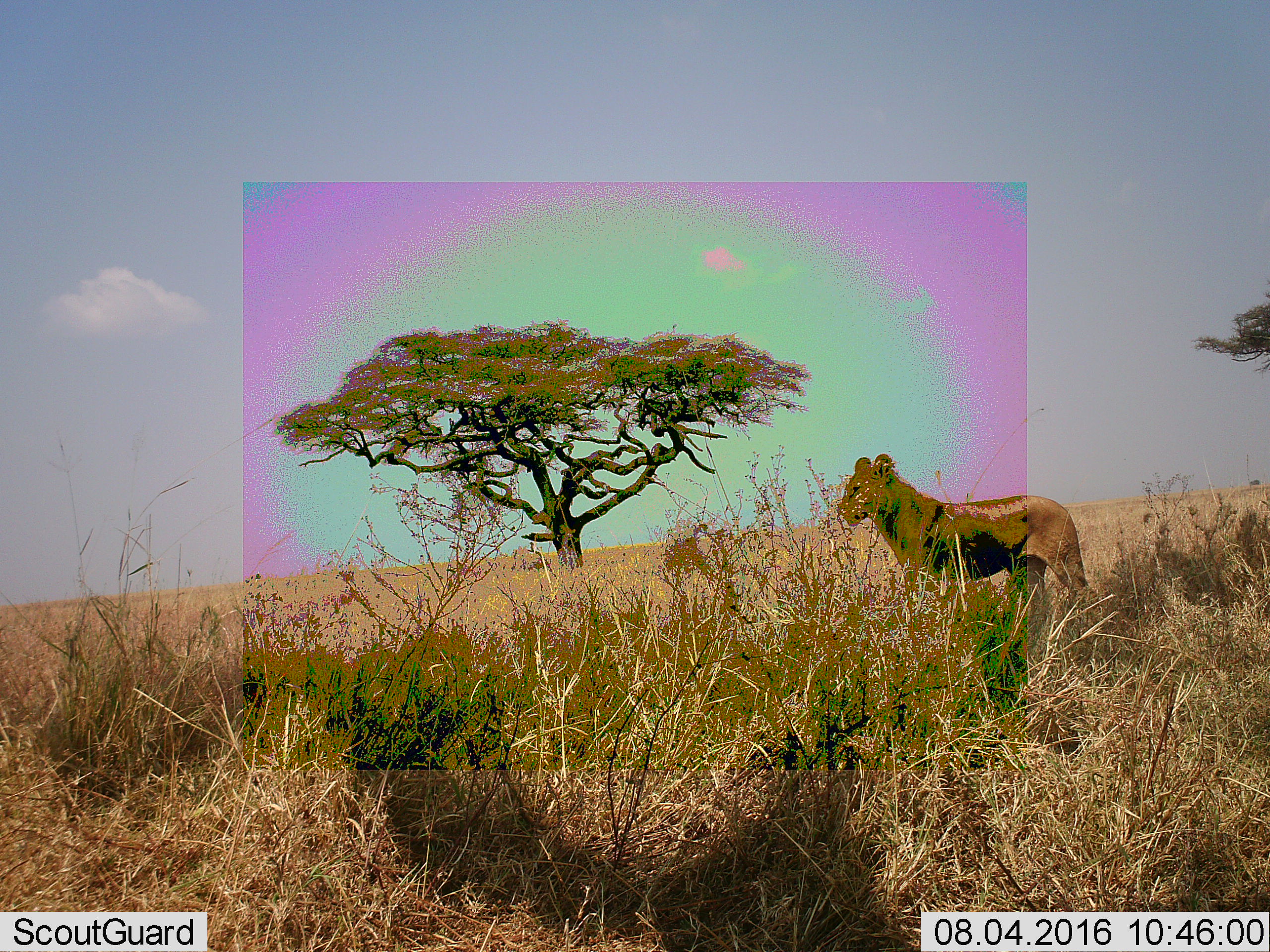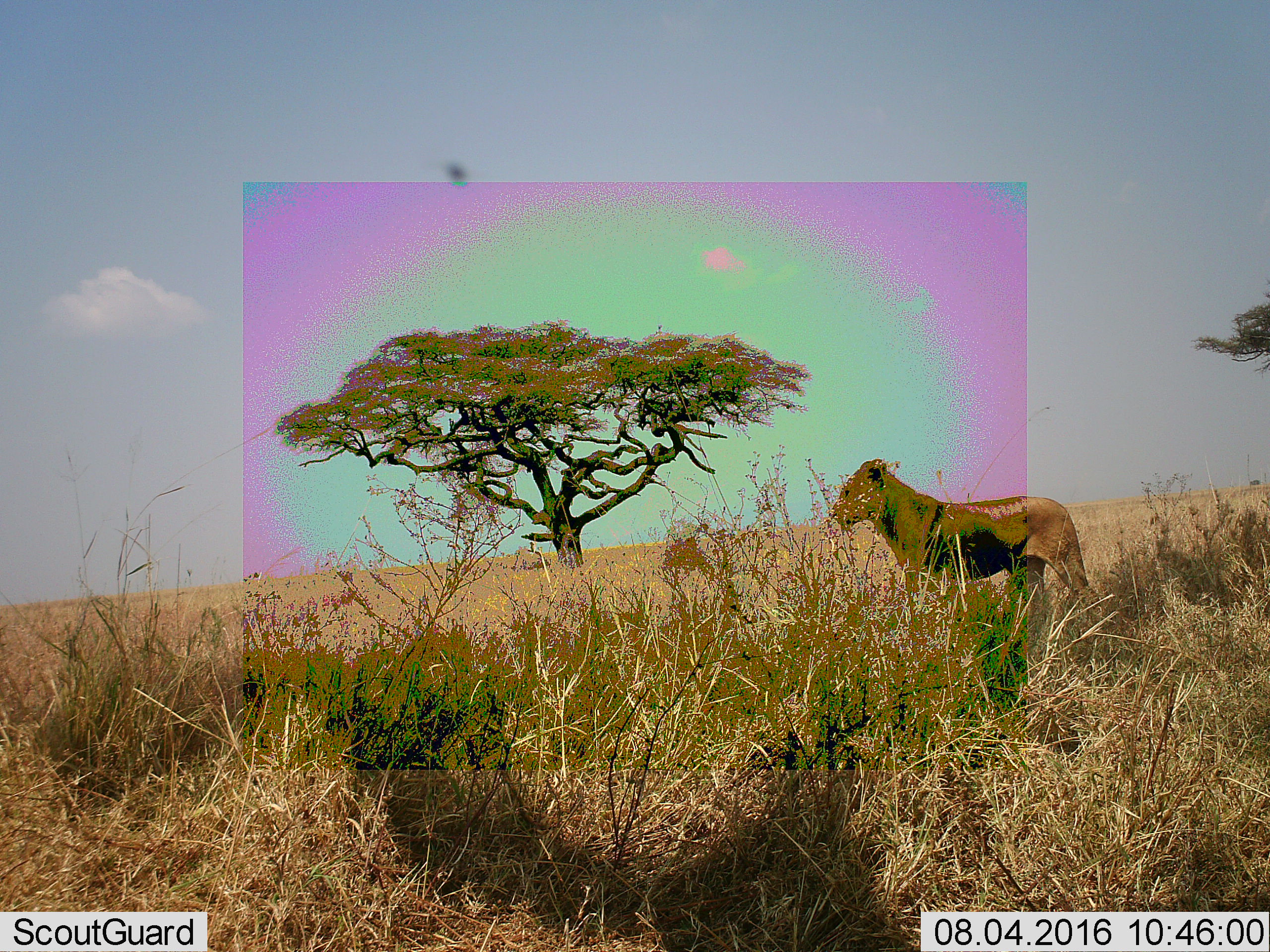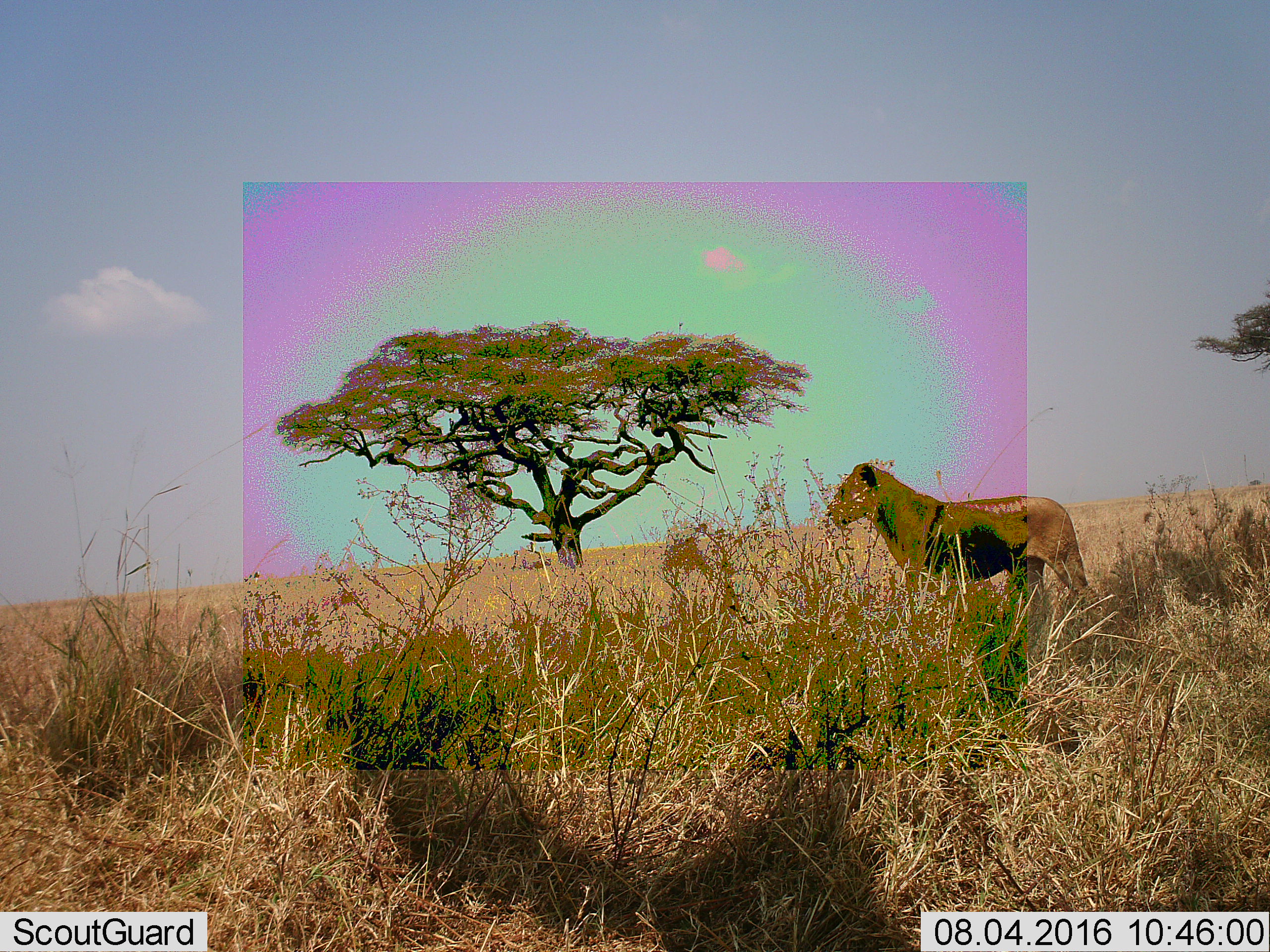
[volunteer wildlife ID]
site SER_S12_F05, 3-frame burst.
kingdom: Animalia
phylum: Chordata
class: Mammalia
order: Carnivora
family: Felidae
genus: Panthera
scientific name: Panthera leo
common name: lion female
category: lionfemale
Lionfemale (lion female) (Panthera leo), count 1. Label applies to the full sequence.